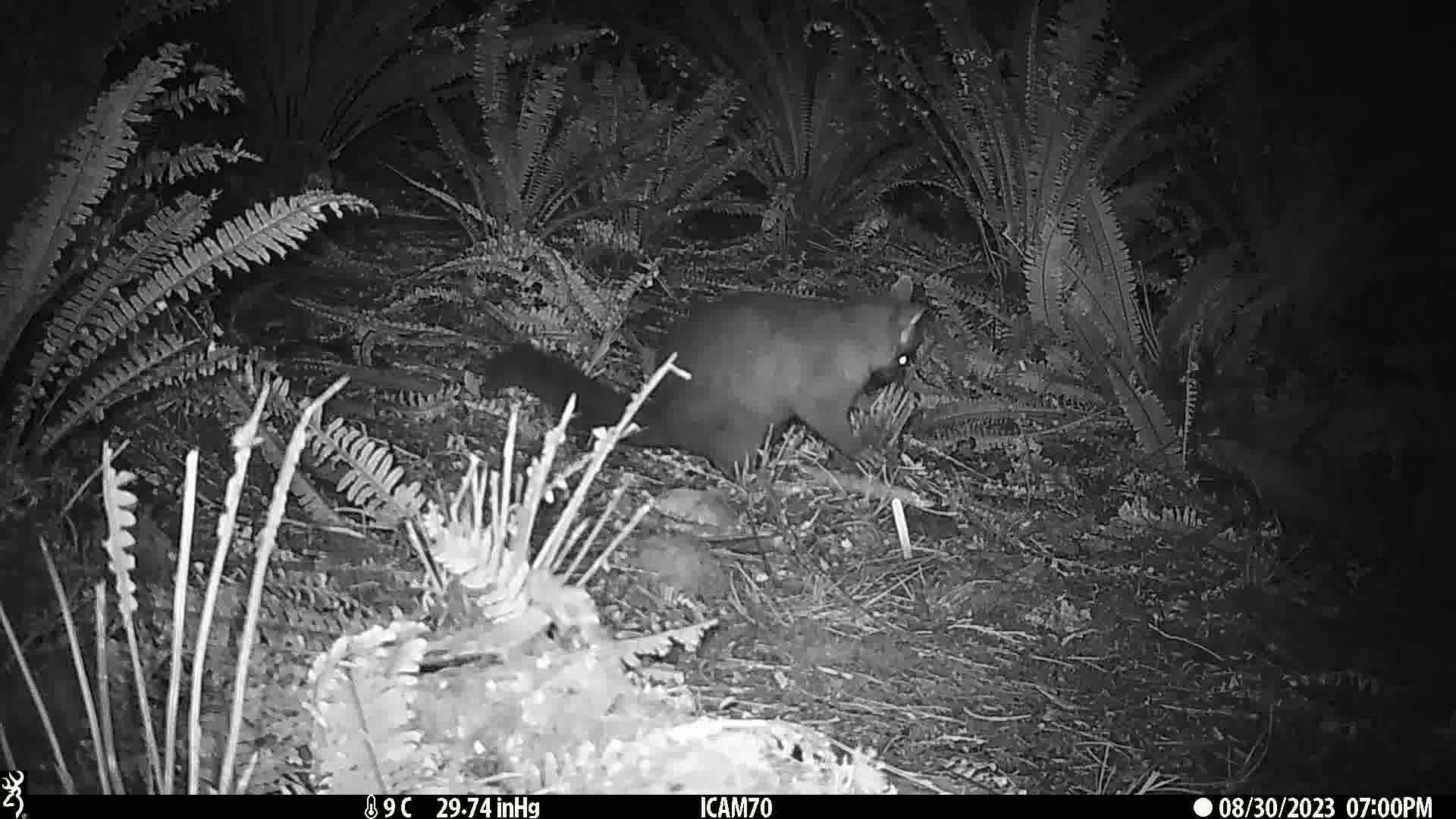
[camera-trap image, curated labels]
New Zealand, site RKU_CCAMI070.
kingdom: Animalia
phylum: Chordata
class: Mammalia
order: Diprotodontia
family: Phalangeridae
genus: Trichosurus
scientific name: Trichosurus vulpecula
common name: common brushtail possum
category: possum